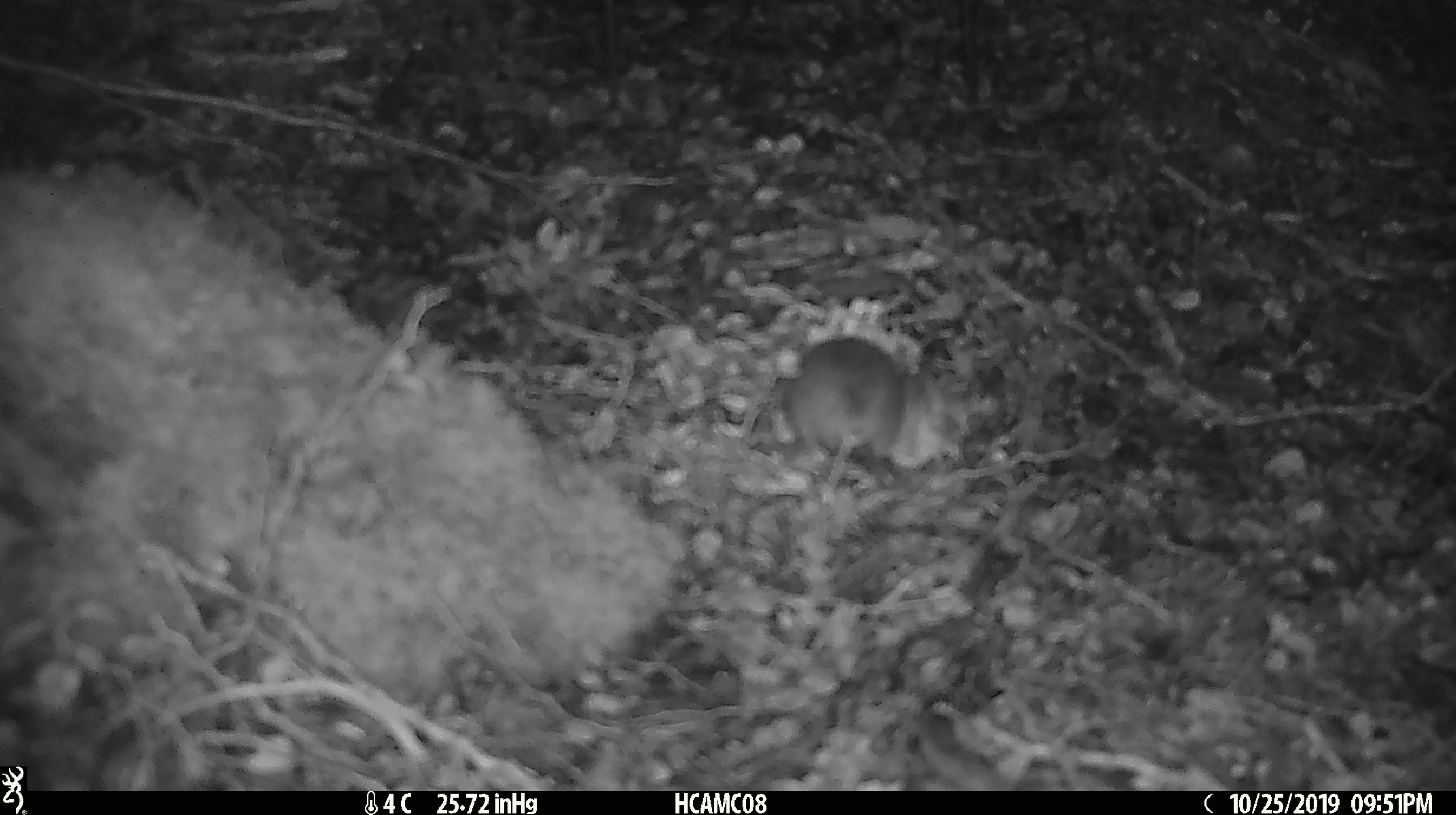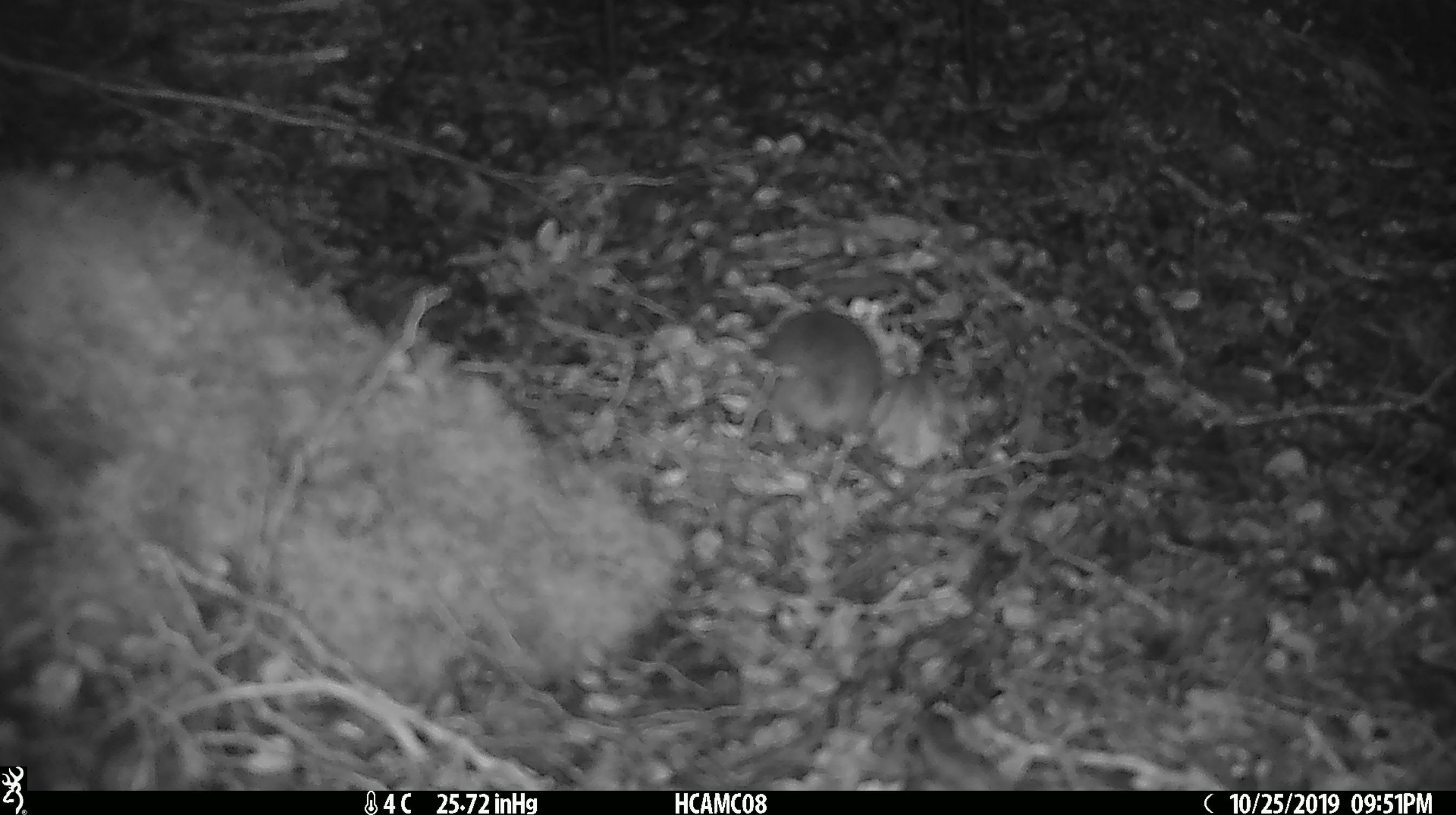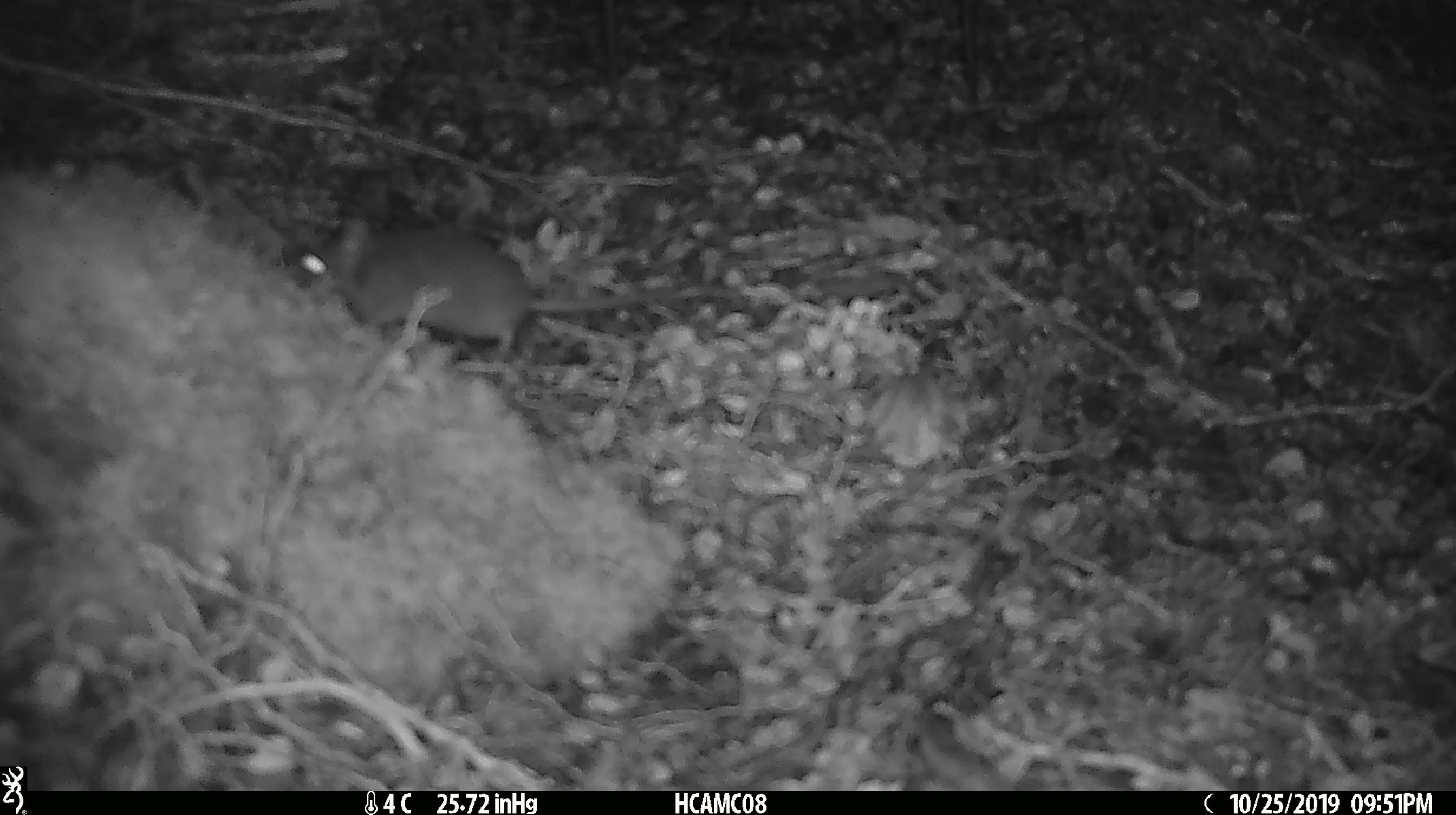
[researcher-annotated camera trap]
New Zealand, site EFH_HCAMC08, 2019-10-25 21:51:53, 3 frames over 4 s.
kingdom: Animalia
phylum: Chordata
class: Mammalia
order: Rodentia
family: Muridae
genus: Mus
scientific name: Mus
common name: mouse